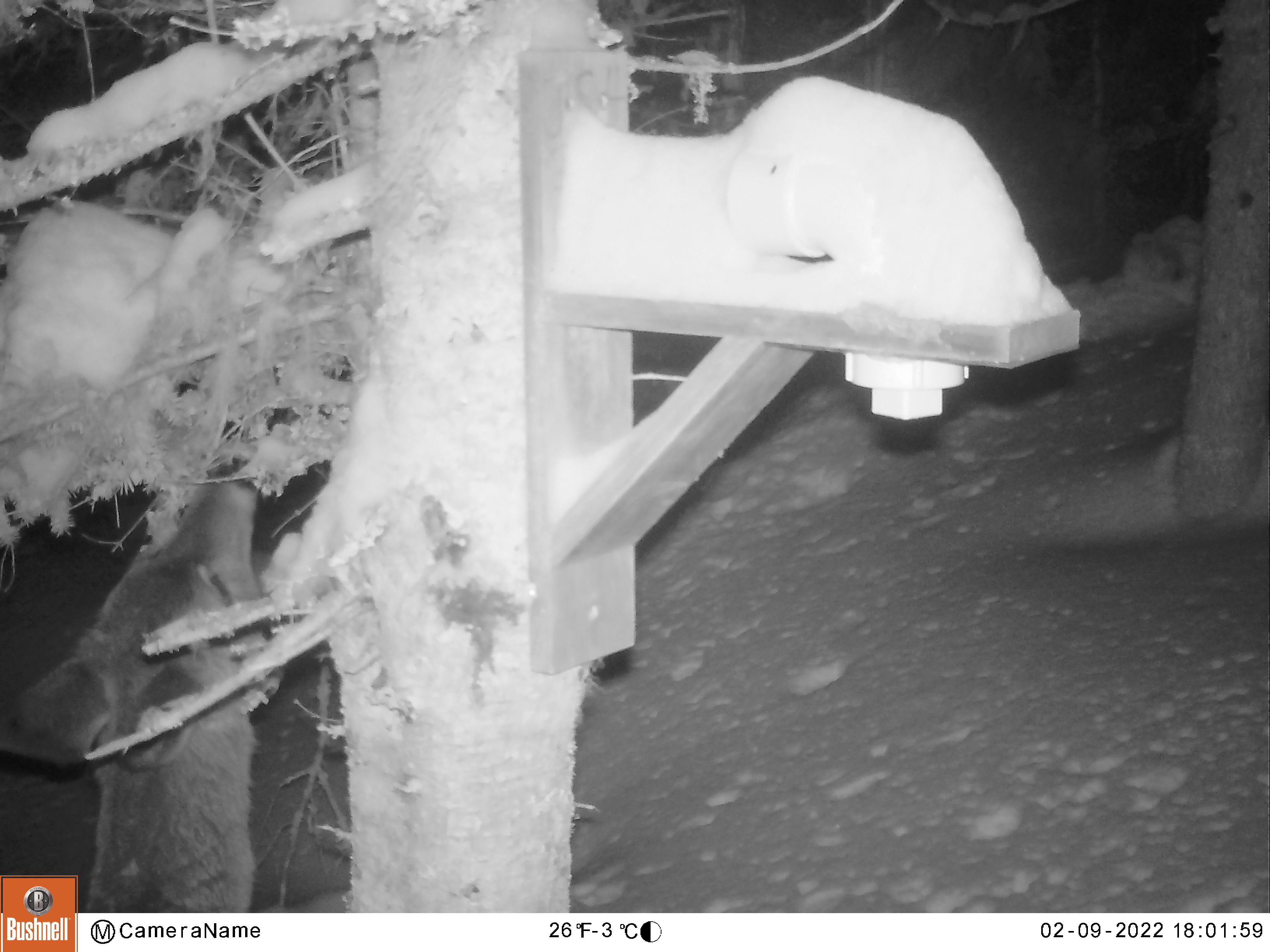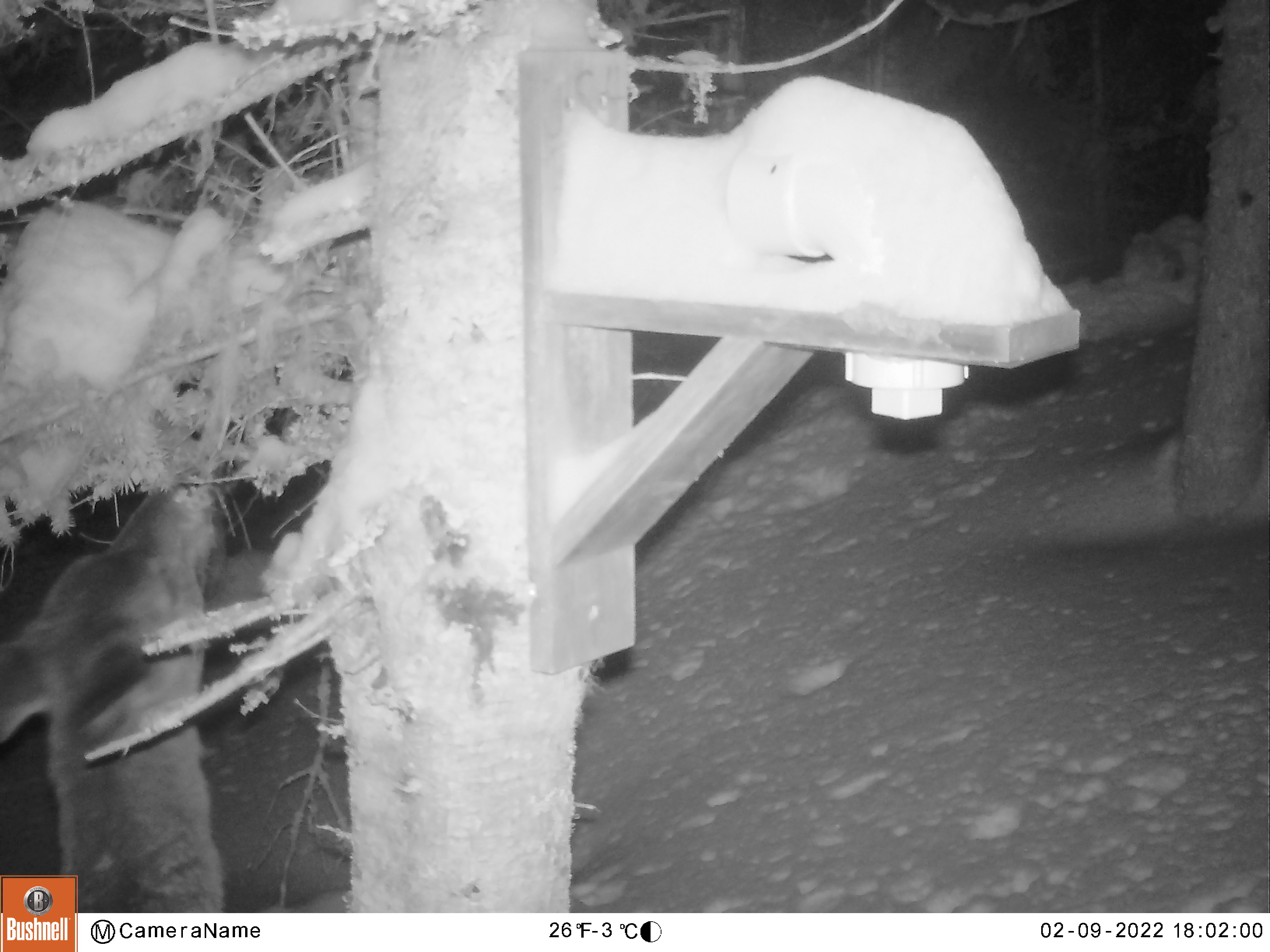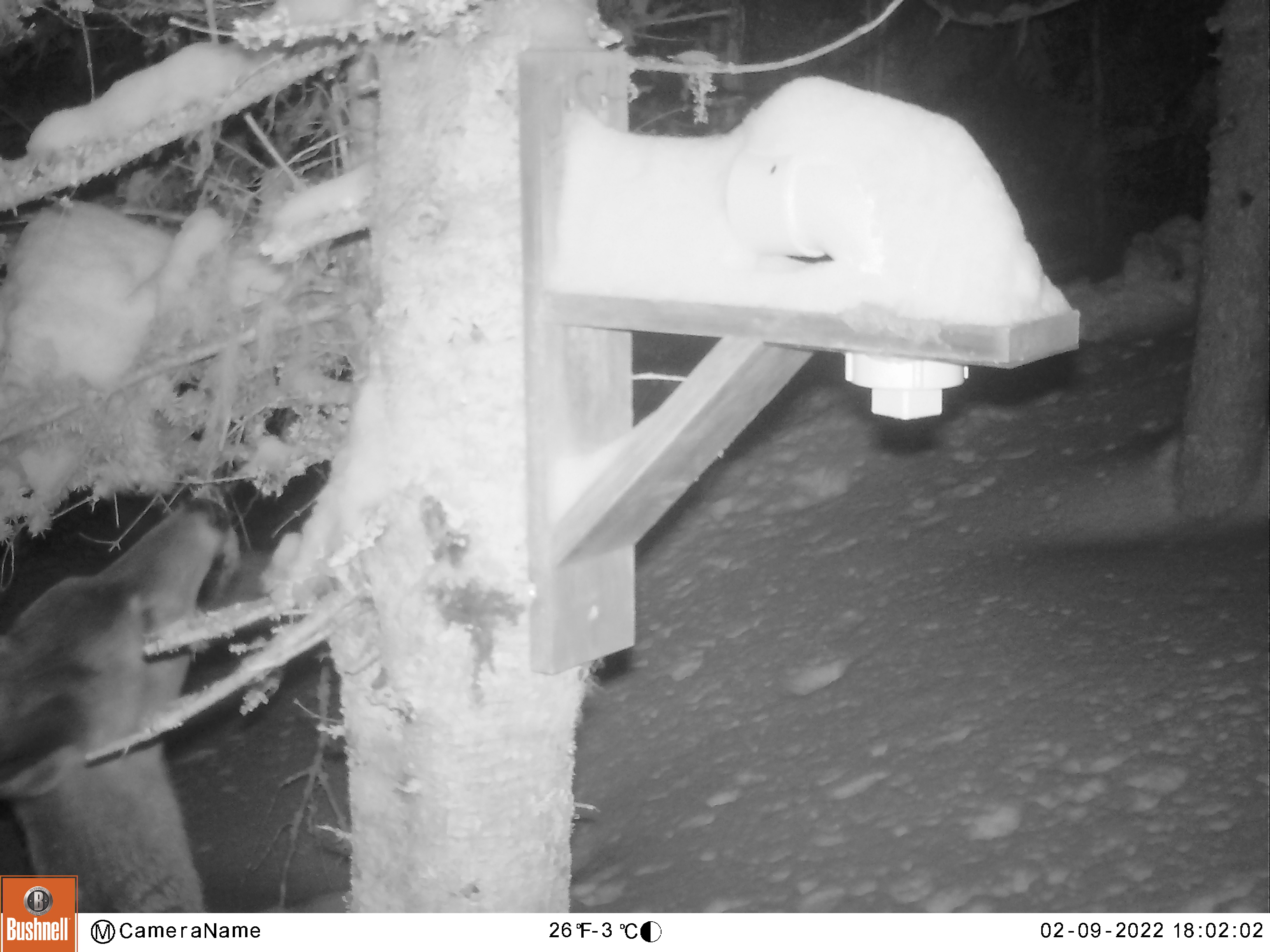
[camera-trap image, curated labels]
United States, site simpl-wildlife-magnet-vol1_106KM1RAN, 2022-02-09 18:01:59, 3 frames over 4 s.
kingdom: Animalia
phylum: Chordata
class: Mammalia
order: Artiodactyla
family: Cervidae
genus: Odocoileus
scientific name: Odocoileus virginianus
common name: white-tailed deer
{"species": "white-tailed deer (Odocoileus virginianus)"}